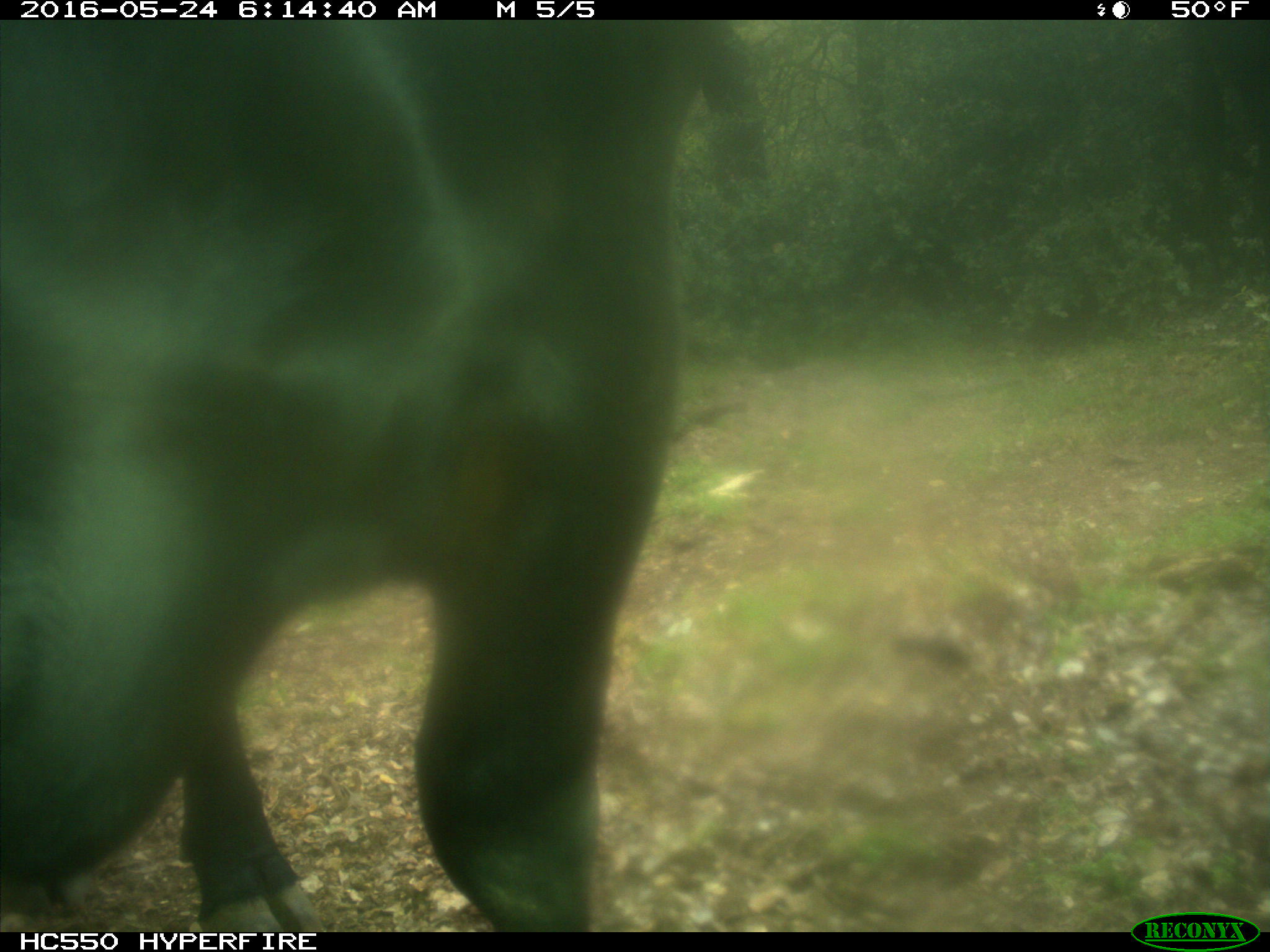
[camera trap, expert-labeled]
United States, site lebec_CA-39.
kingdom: Animalia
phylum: Chordata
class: Mammalia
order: Artiodactyla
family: Bovidae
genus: Bos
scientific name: Bos taurus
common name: domestic cow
Bos taurus (domestic cow).